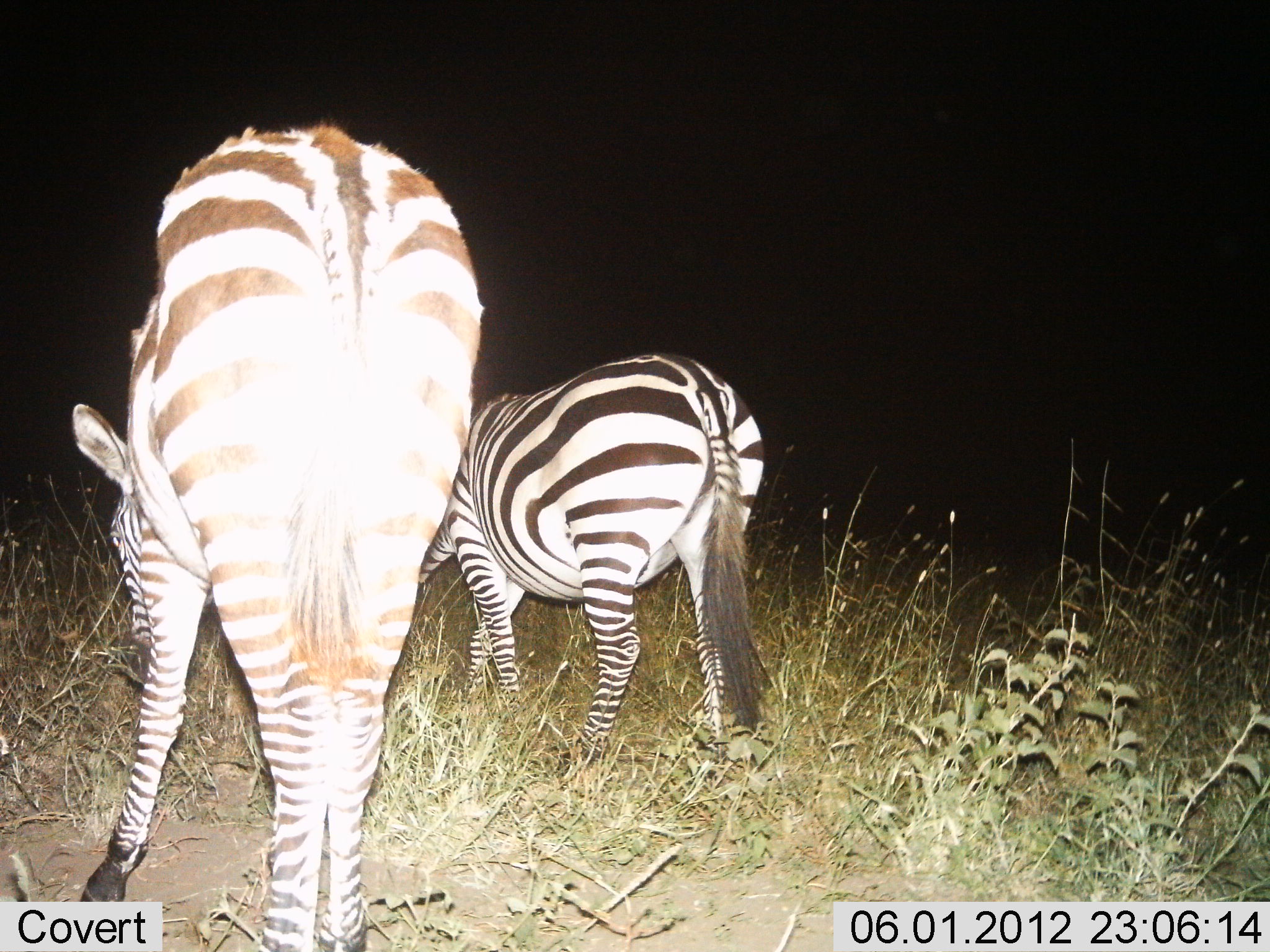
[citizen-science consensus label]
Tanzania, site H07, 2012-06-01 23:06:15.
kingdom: Animalia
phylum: Chordata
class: Mammalia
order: Perissodactyla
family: Equidae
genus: Equus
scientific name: Equus quagga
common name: plains zebra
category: zebra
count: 2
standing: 30%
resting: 0%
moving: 40%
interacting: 0%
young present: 0%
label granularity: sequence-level